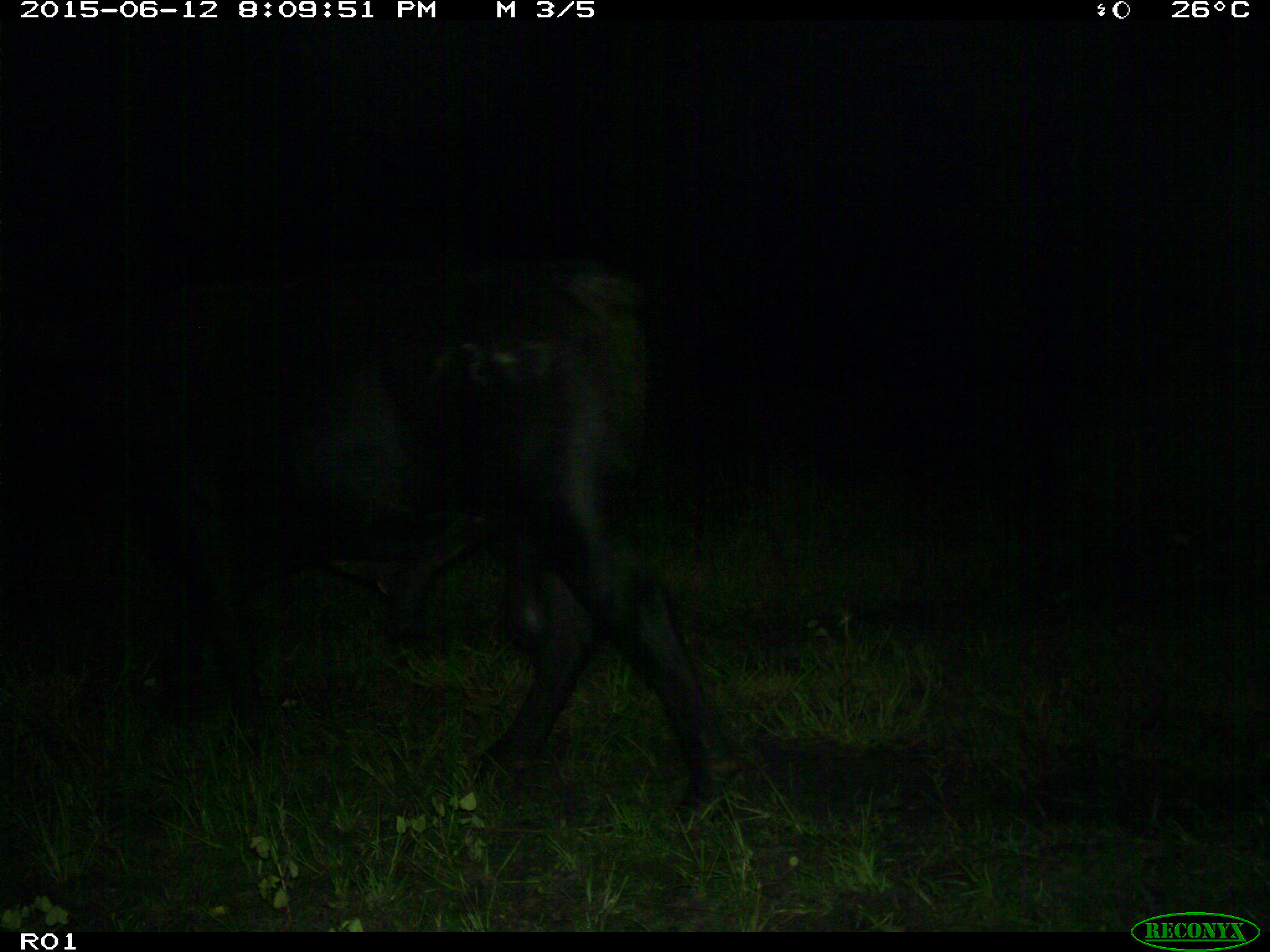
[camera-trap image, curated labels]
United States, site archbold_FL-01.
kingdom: Animalia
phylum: Chordata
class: Mammalia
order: Artiodactyla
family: Bovidae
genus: Bos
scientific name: Bos taurus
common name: domestic cow